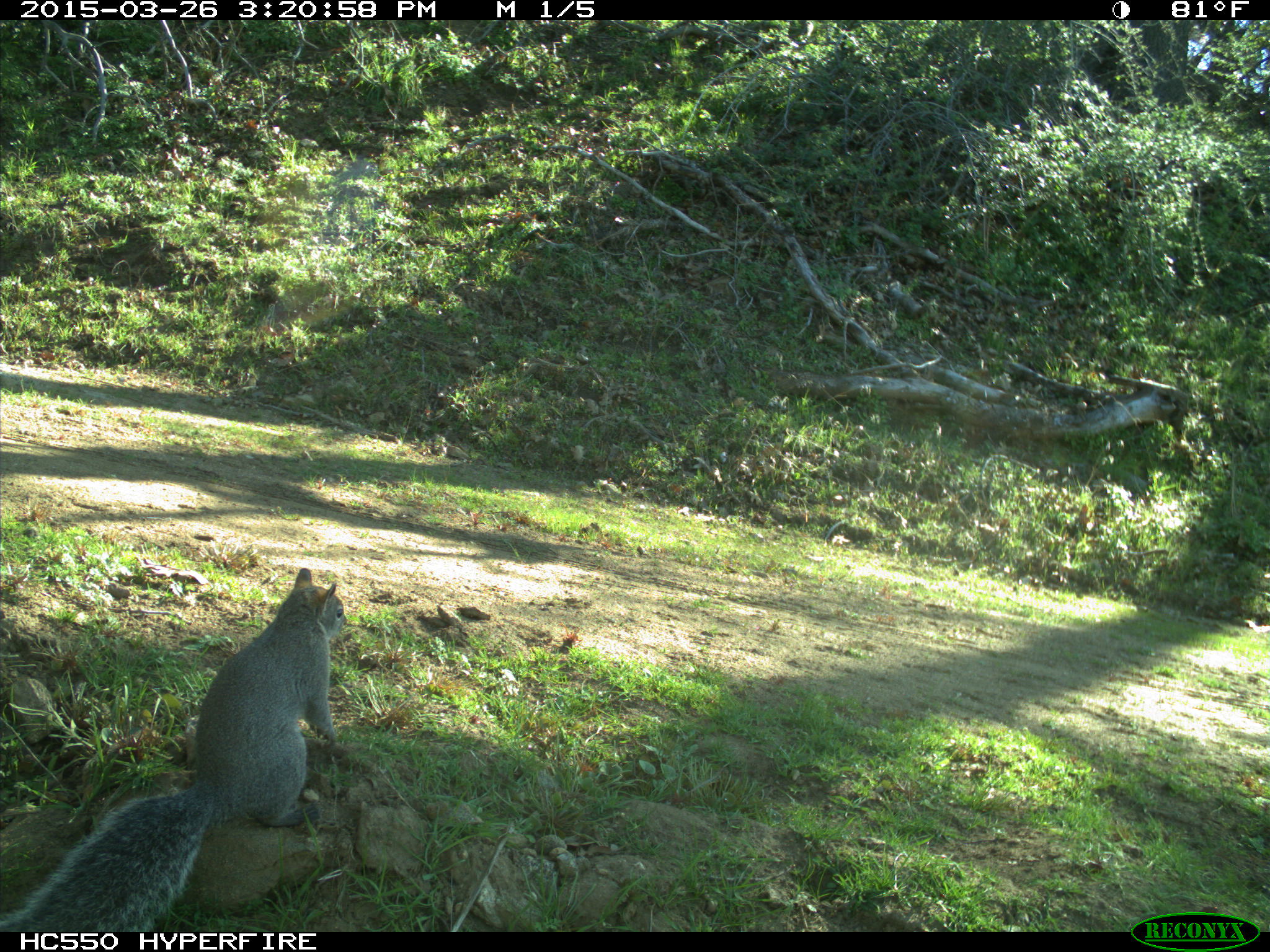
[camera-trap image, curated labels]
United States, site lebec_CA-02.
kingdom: Animalia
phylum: Chordata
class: Mammalia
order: Rodentia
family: Sciuridae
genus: Sciurus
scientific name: Sciurus carolinensis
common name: eastern gray squirrel